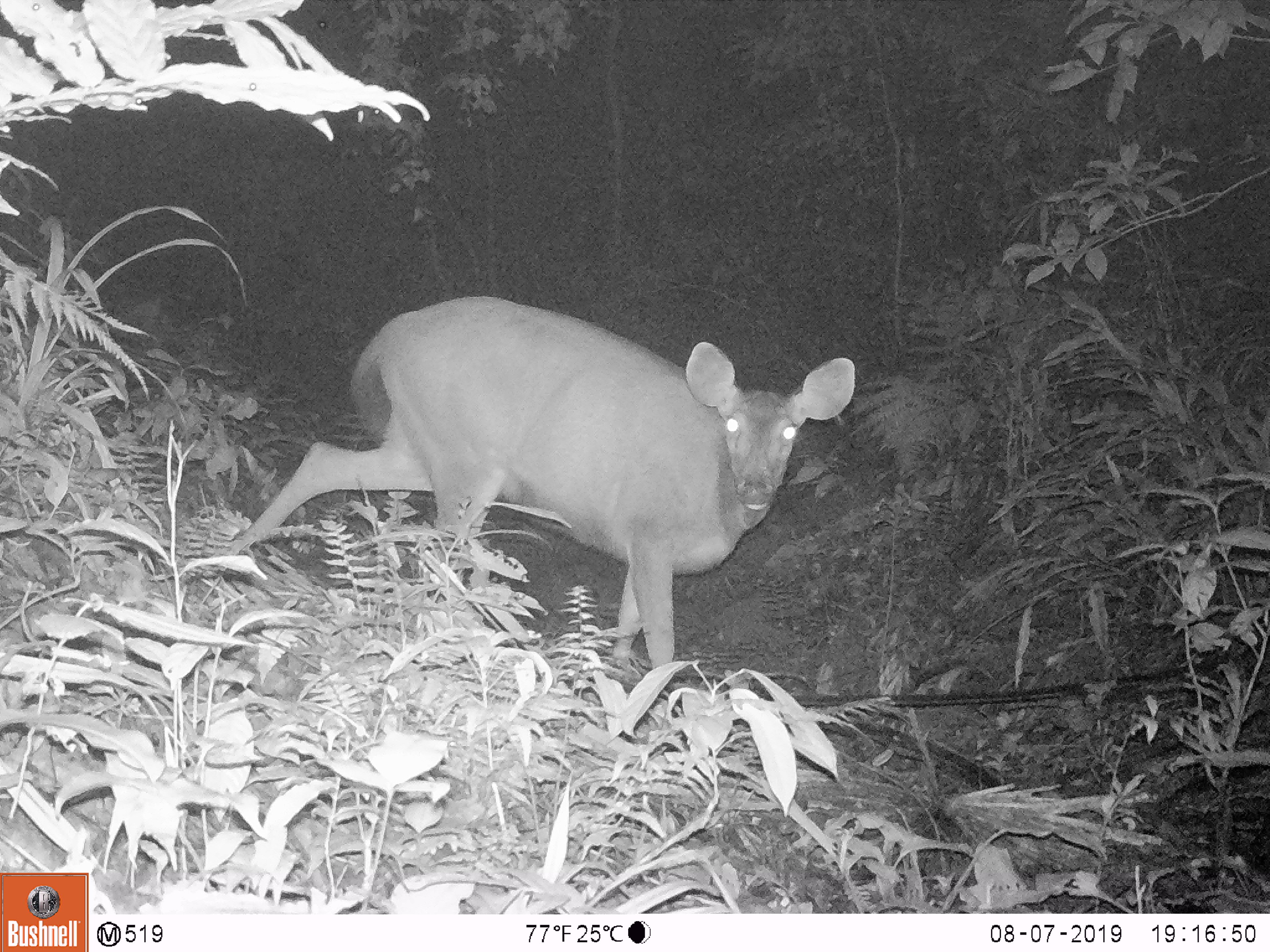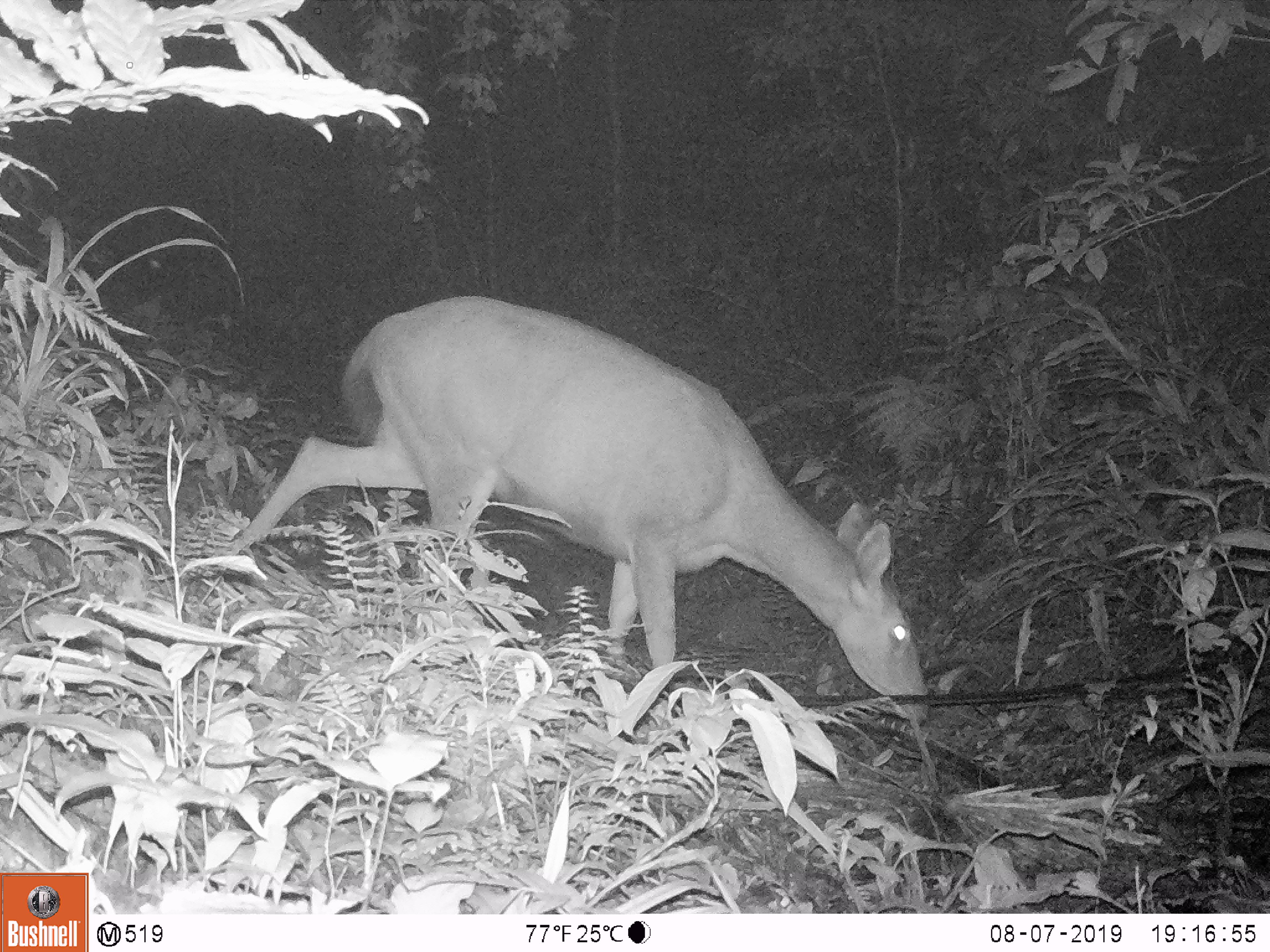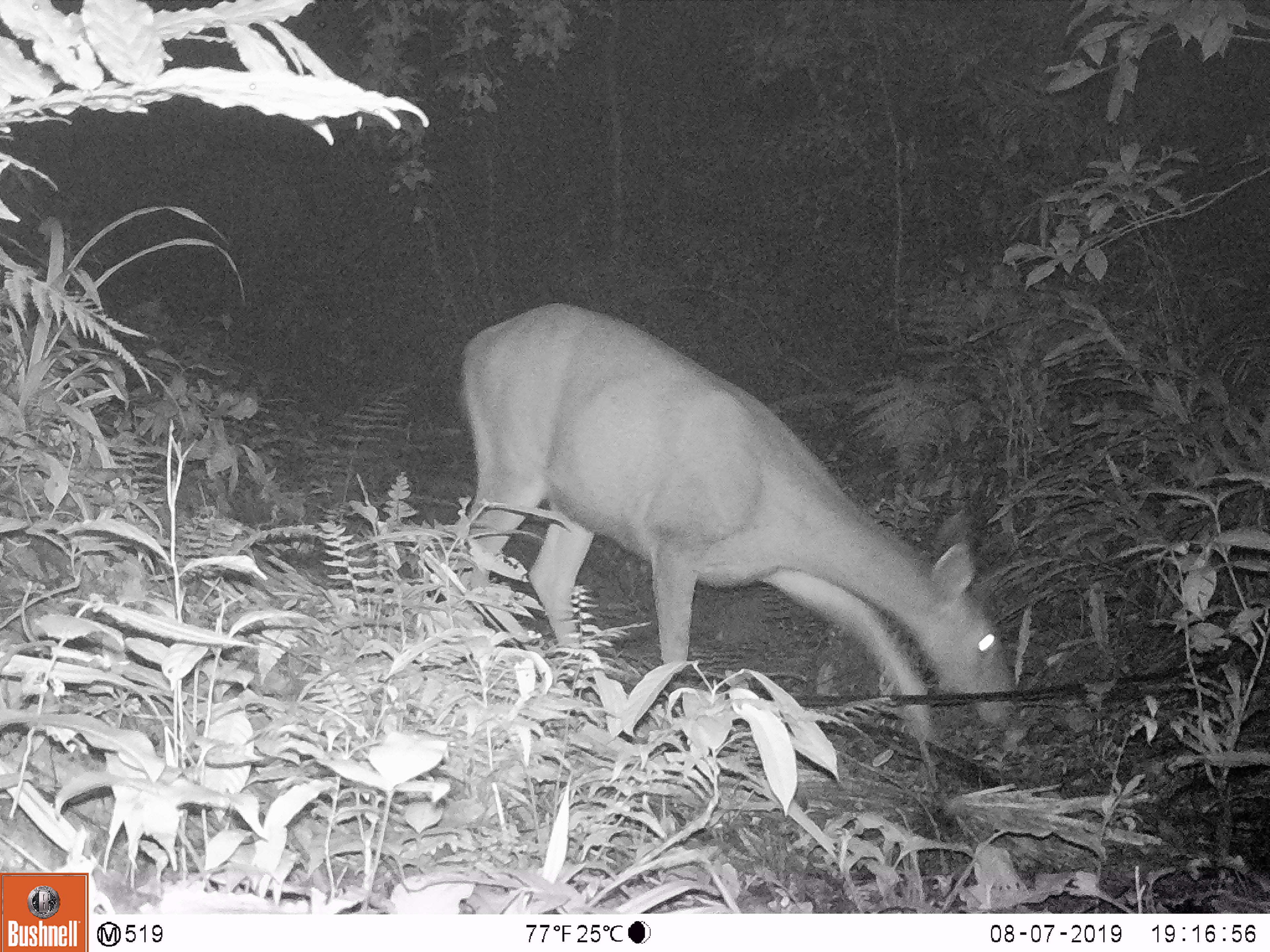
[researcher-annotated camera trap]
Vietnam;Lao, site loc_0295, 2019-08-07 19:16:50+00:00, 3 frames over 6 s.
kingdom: Animalia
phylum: Chordata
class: Mammalia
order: Artiodactyla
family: Cervidae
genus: Rusa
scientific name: Rusa unicolor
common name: sambar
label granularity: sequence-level